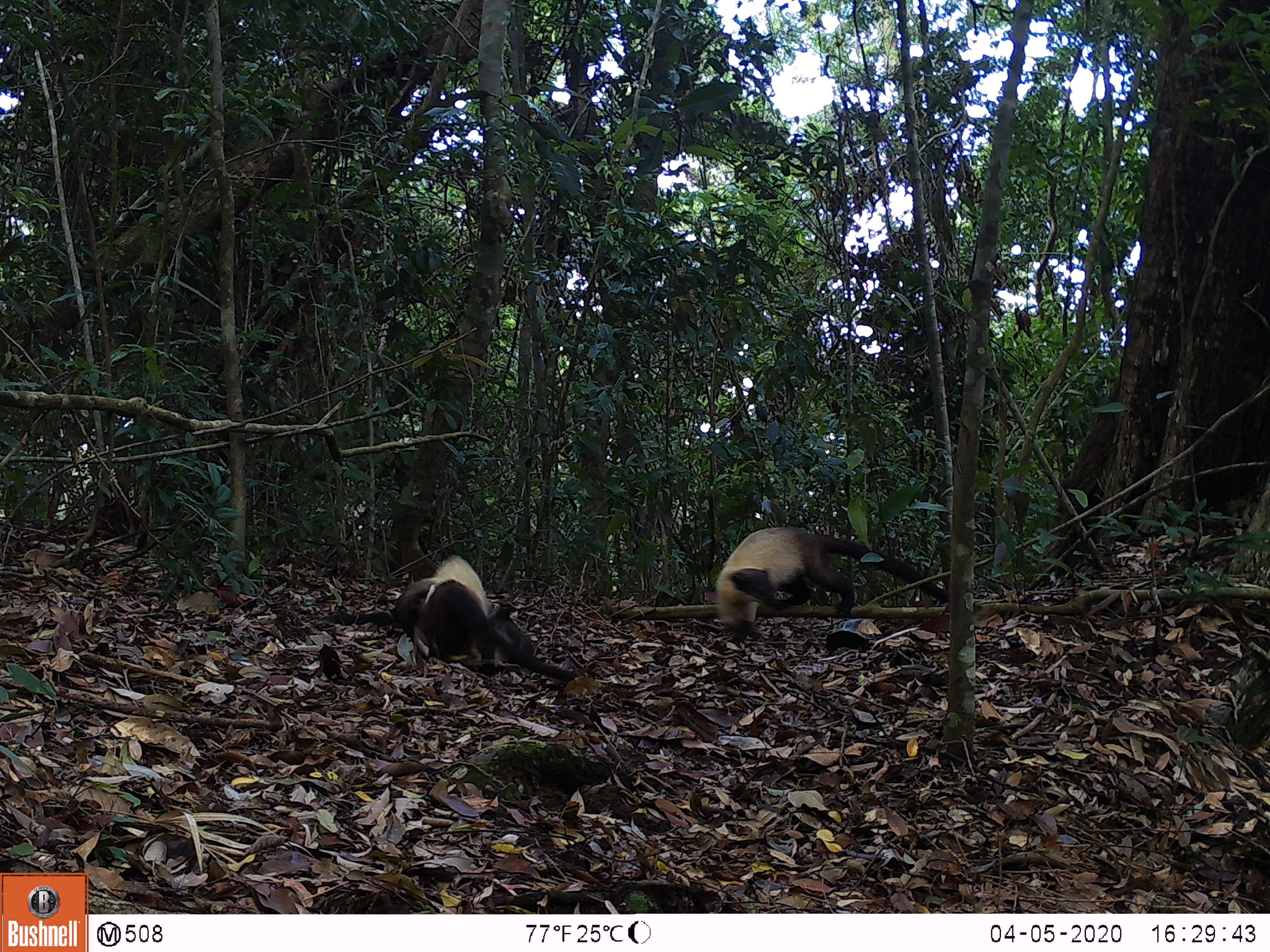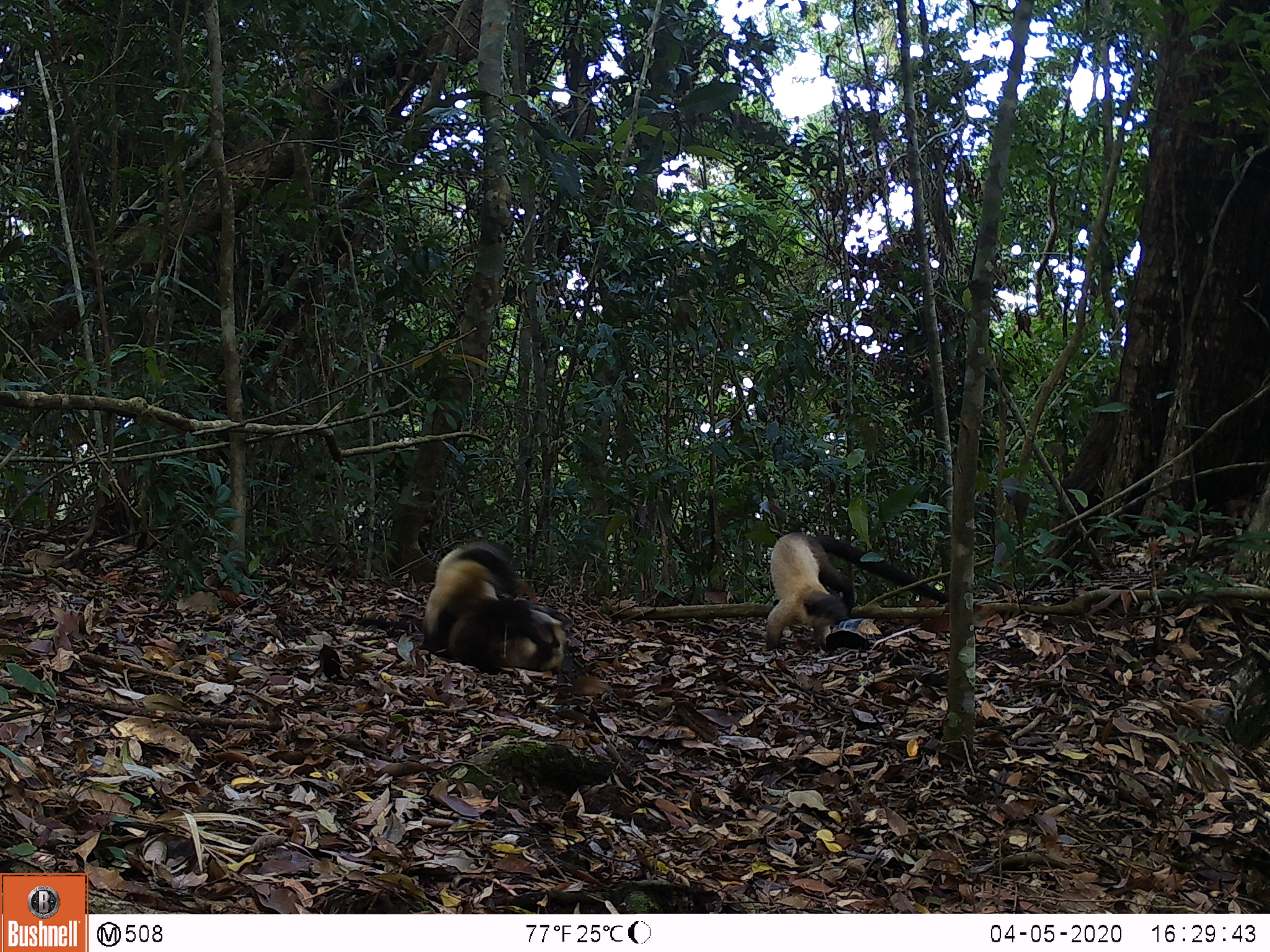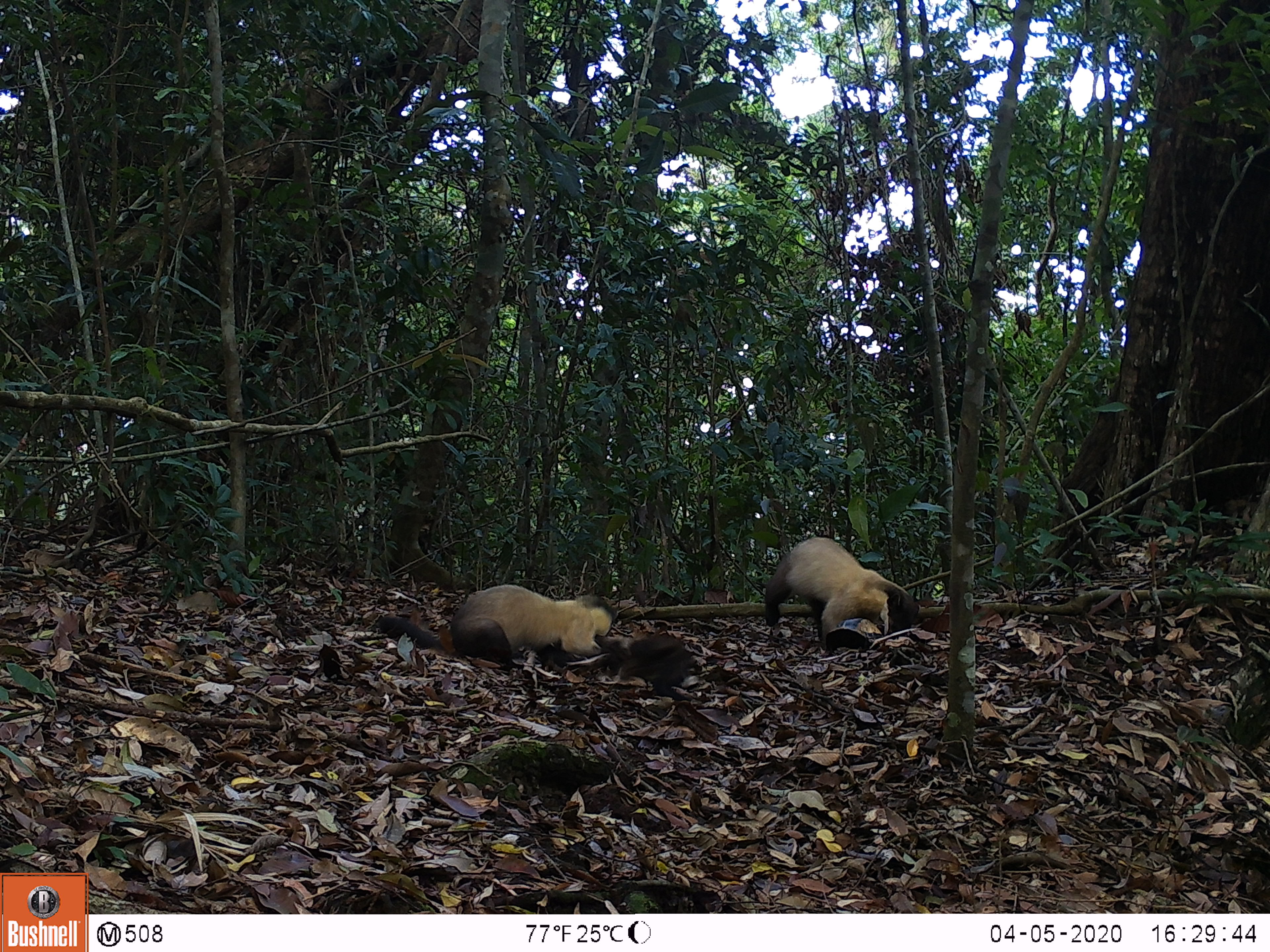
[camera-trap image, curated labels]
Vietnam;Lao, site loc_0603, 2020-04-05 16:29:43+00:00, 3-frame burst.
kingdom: Animalia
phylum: Chordata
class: Mammalia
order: Carnivora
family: Mustelidae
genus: Martes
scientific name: Martes flavigula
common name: yellow-throated marten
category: yellow throated marten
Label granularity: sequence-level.